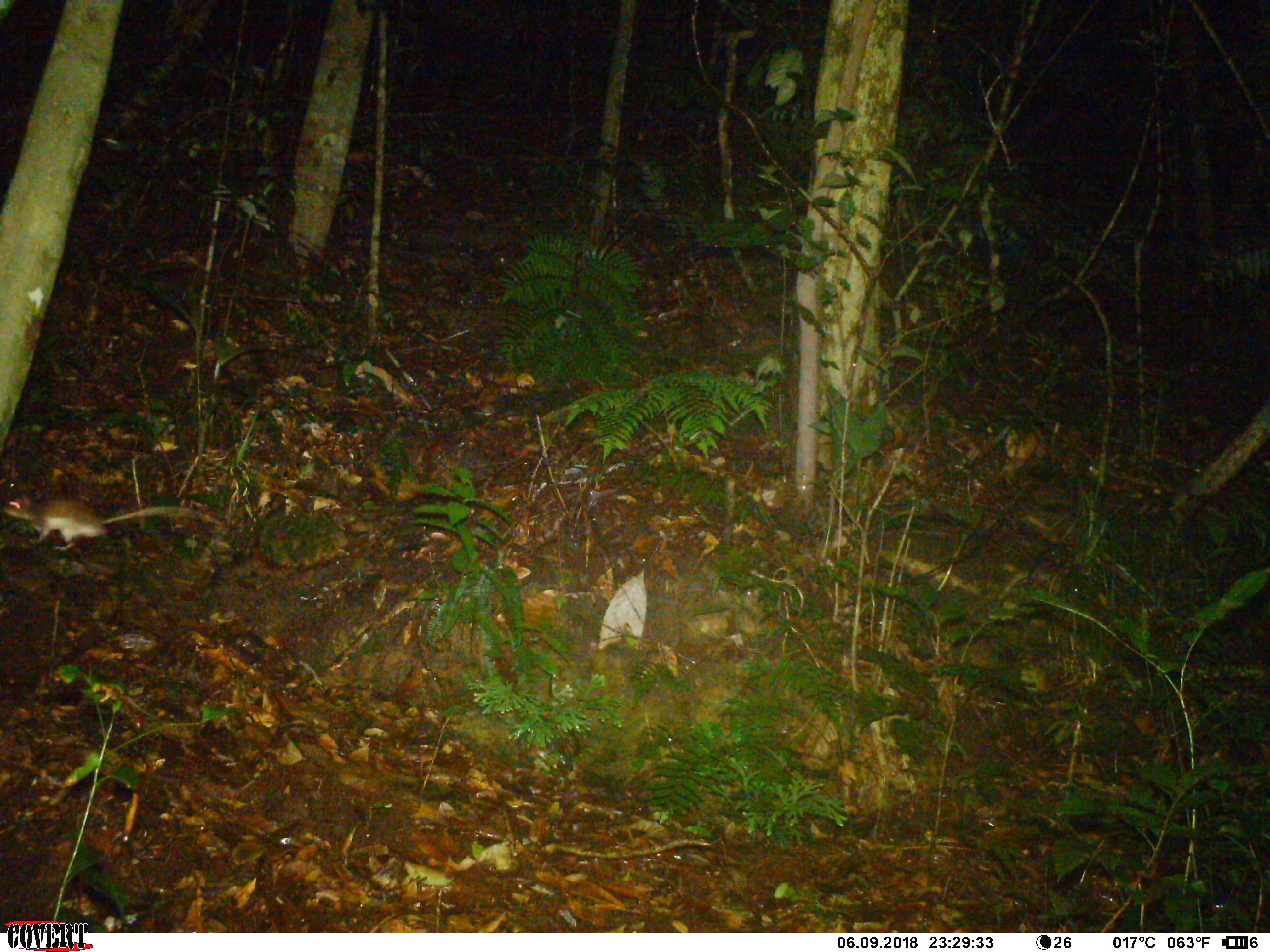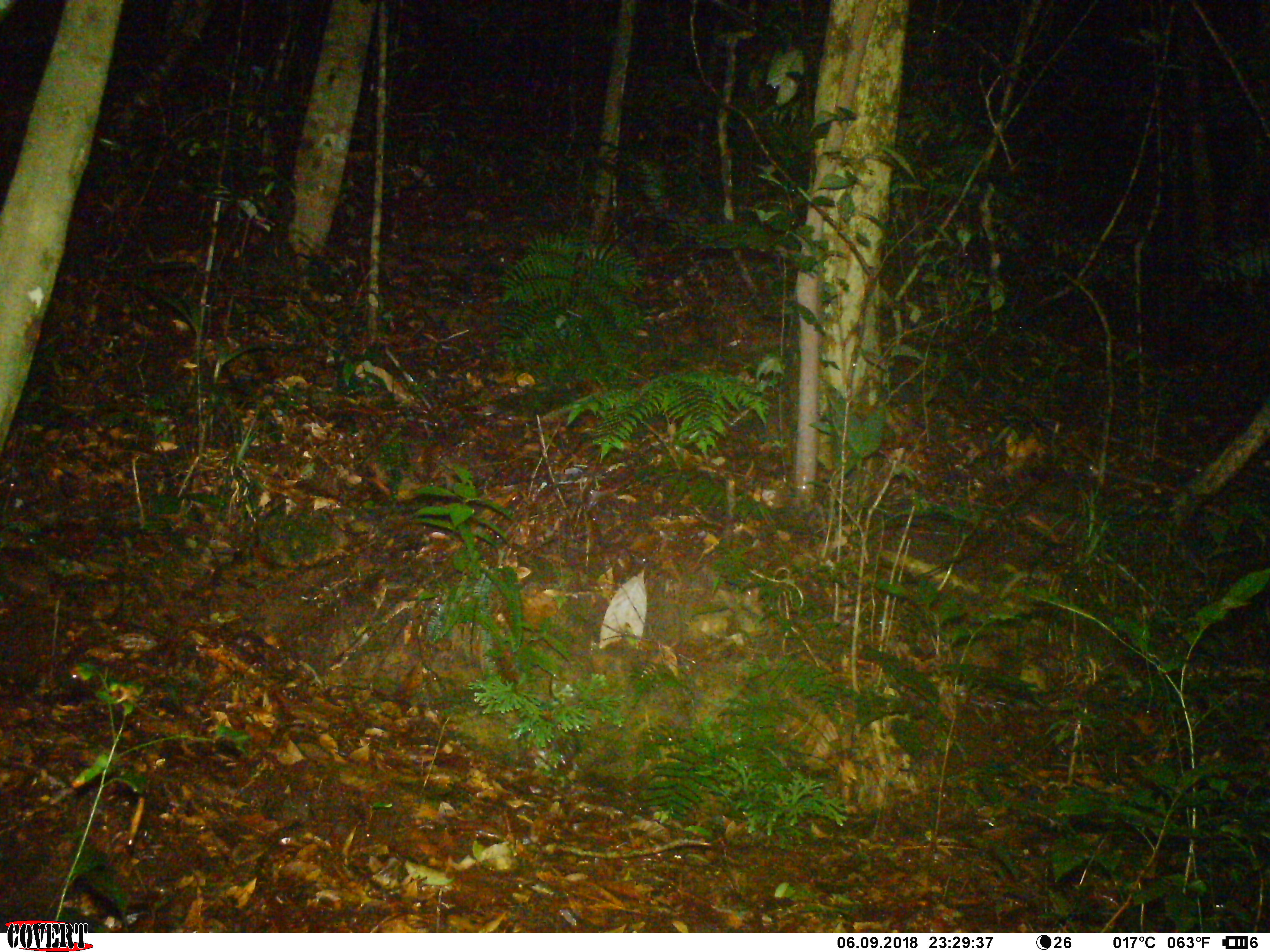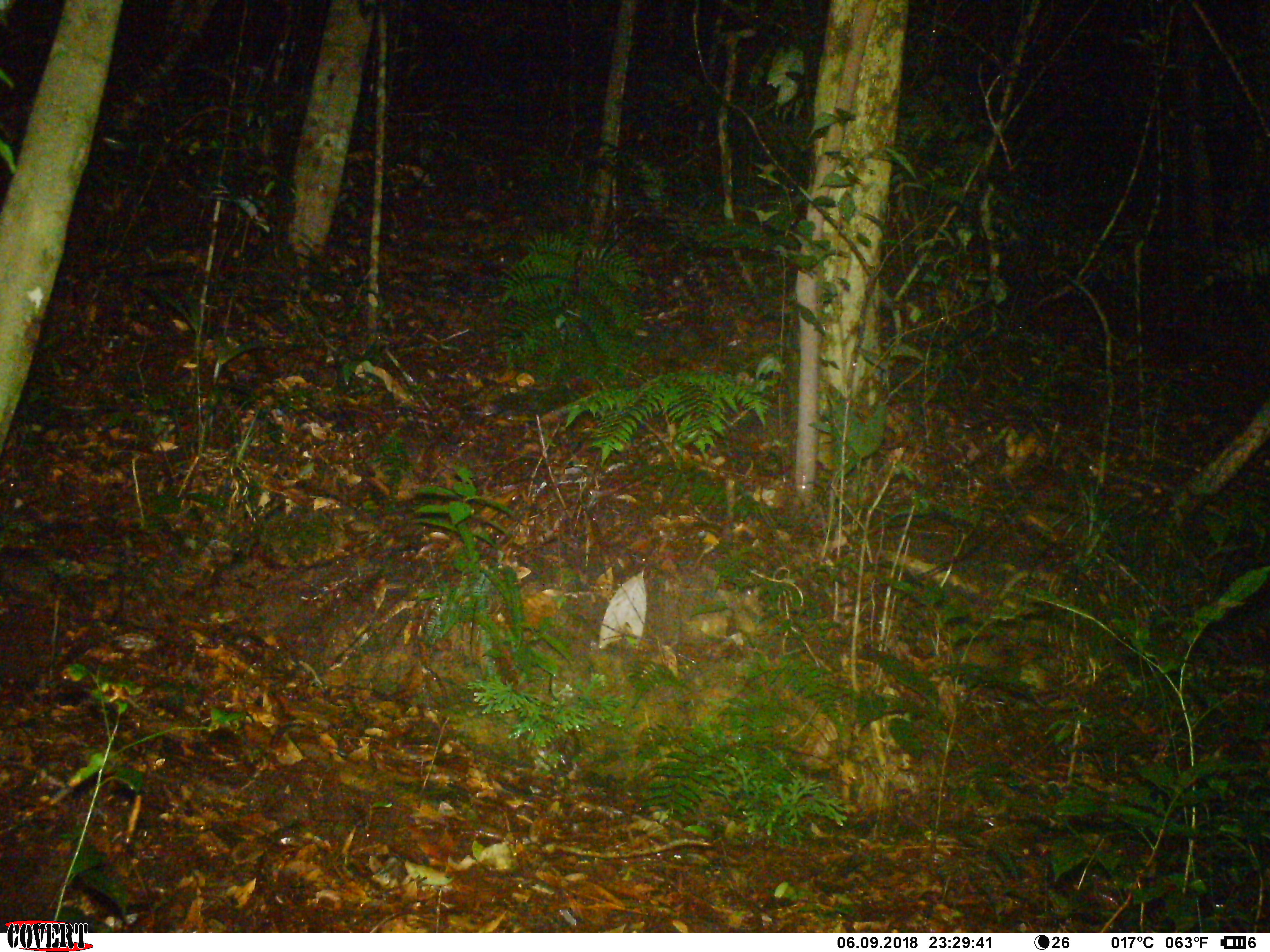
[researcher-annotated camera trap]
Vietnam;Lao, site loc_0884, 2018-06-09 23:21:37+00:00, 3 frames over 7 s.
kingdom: Animalia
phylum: Chordata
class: Mammalia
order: Rodentia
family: Muridae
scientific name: Muridae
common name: old-world mice and rats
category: unidentified murid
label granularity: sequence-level